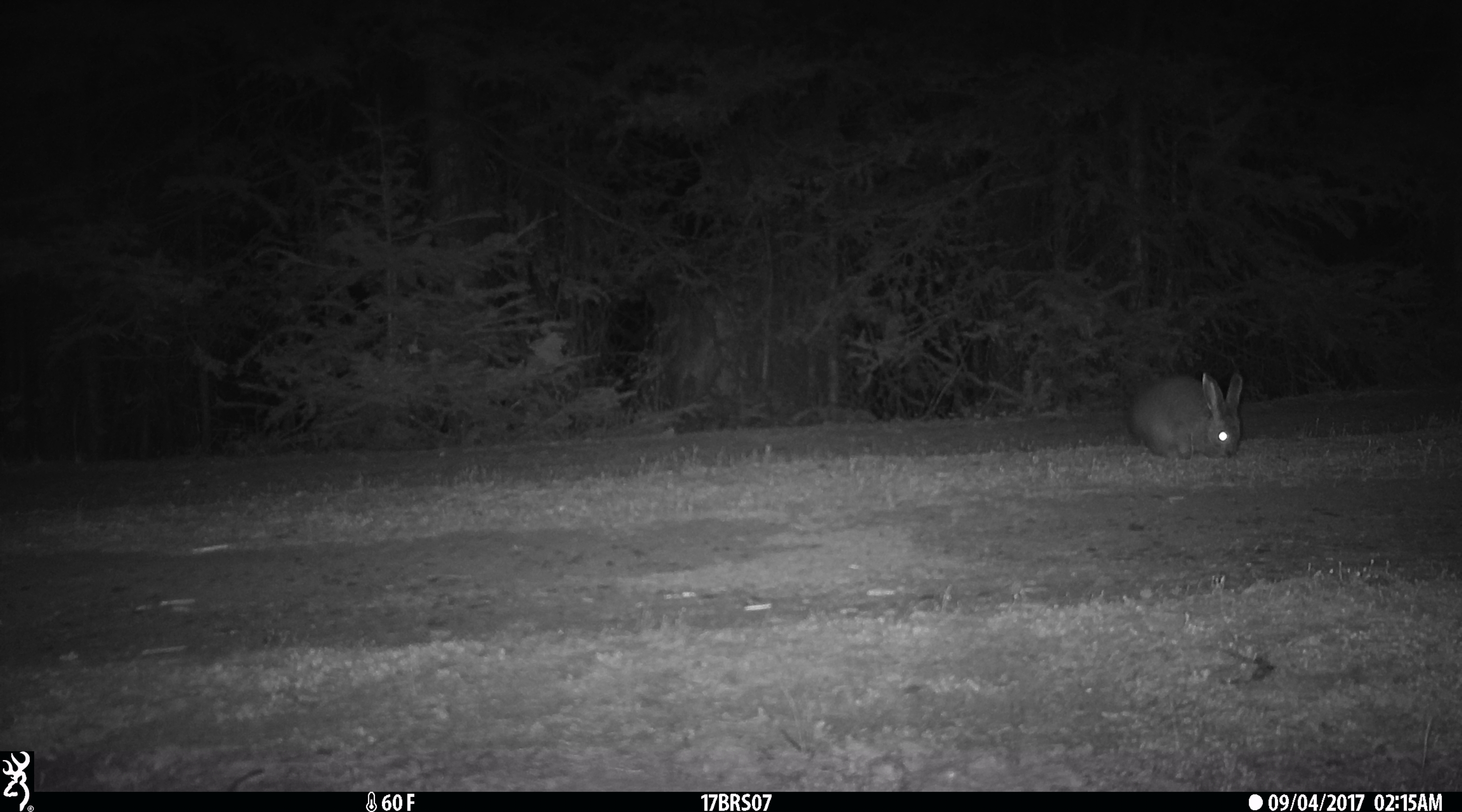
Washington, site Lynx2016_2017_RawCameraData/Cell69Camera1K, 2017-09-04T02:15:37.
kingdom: Animalia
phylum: Chordata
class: Mammalia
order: Lagomorpha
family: Leporidae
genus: Lepus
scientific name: Lepus americanus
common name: snowshoe hare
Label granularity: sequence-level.